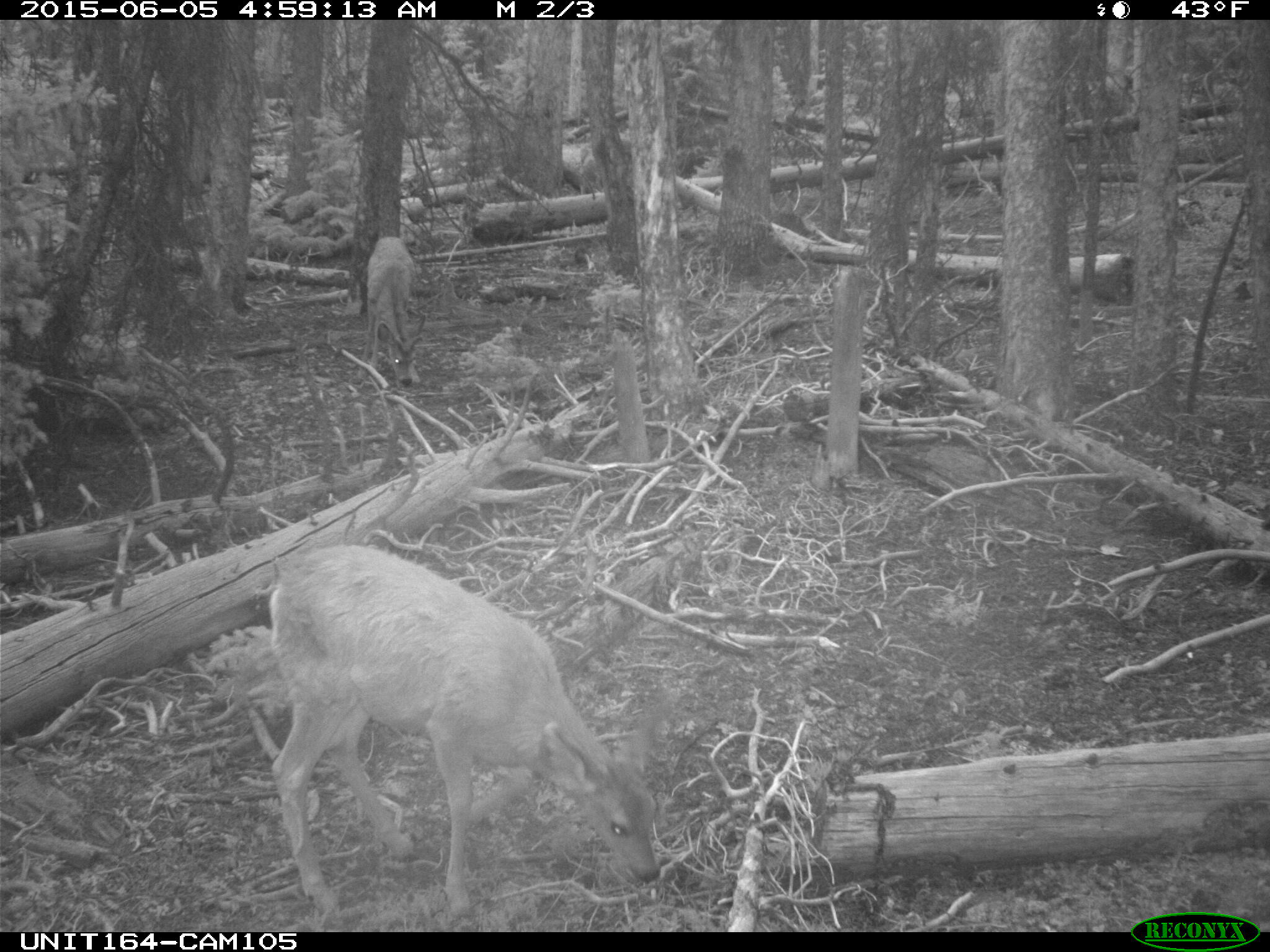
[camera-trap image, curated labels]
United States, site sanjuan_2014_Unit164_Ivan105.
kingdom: Animalia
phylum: Chordata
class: Mammalia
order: Artiodactyla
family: Cervidae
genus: Odocoileus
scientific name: Odocoileus hemionus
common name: mule deer